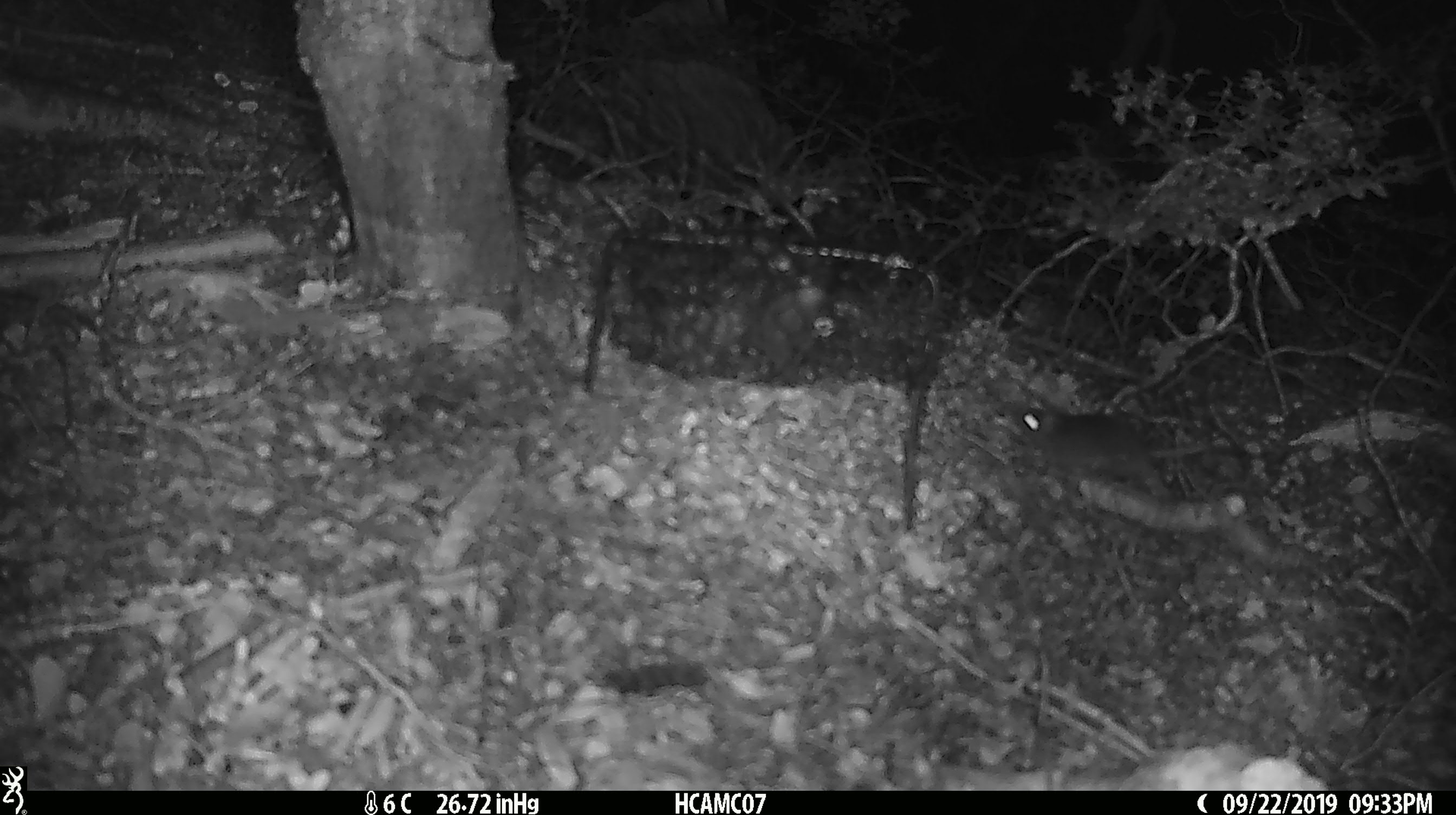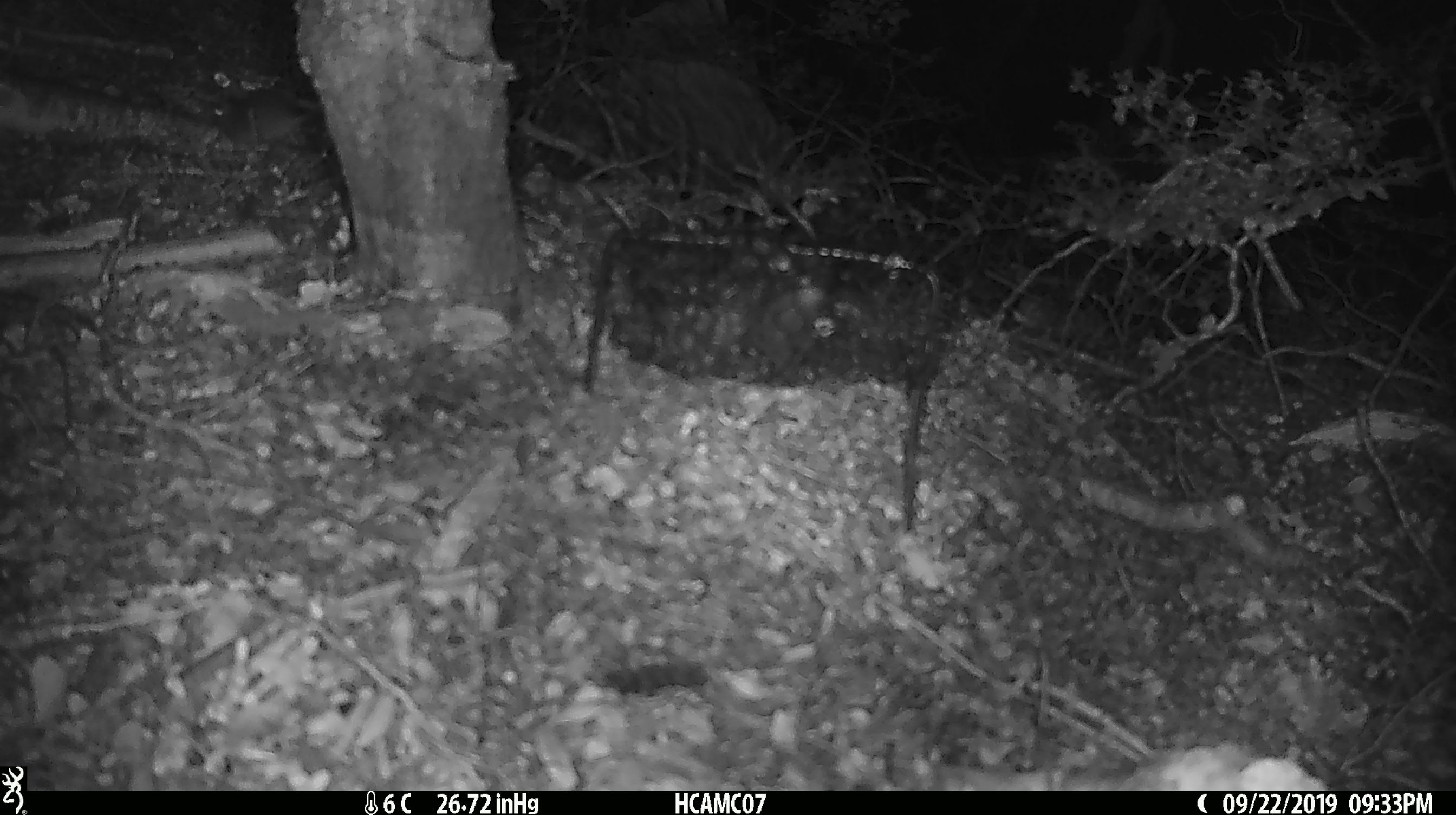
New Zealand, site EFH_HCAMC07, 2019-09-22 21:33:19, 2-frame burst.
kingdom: Animalia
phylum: Chordata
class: Mammalia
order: Rodentia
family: Muridae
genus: Mus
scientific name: Mus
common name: mouse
Mouse (Mus).